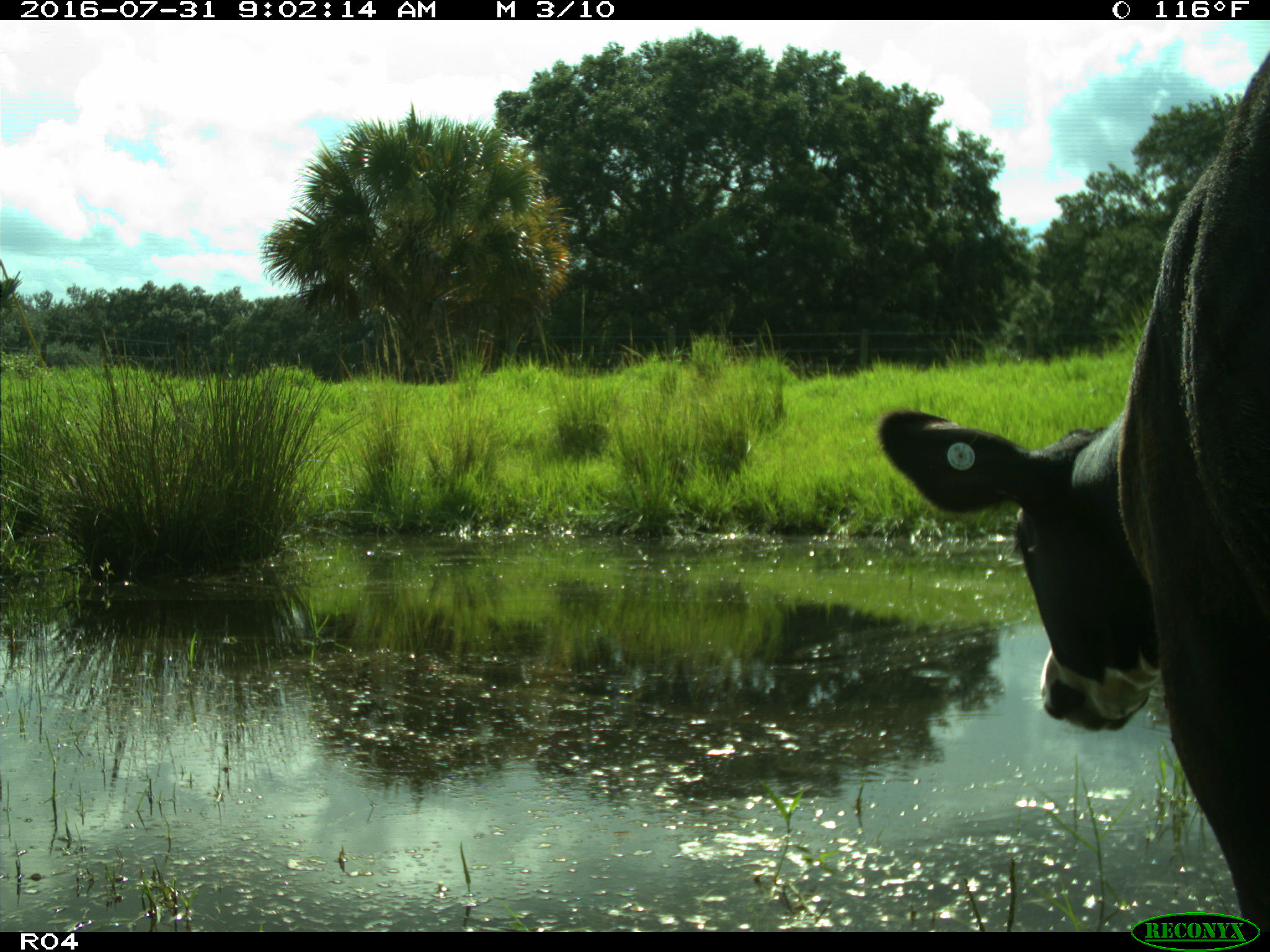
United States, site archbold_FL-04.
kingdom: Animalia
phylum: Chordata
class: Mammalia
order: Artiodactyla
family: Bovidae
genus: Bos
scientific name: Bos taurus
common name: domestic cow